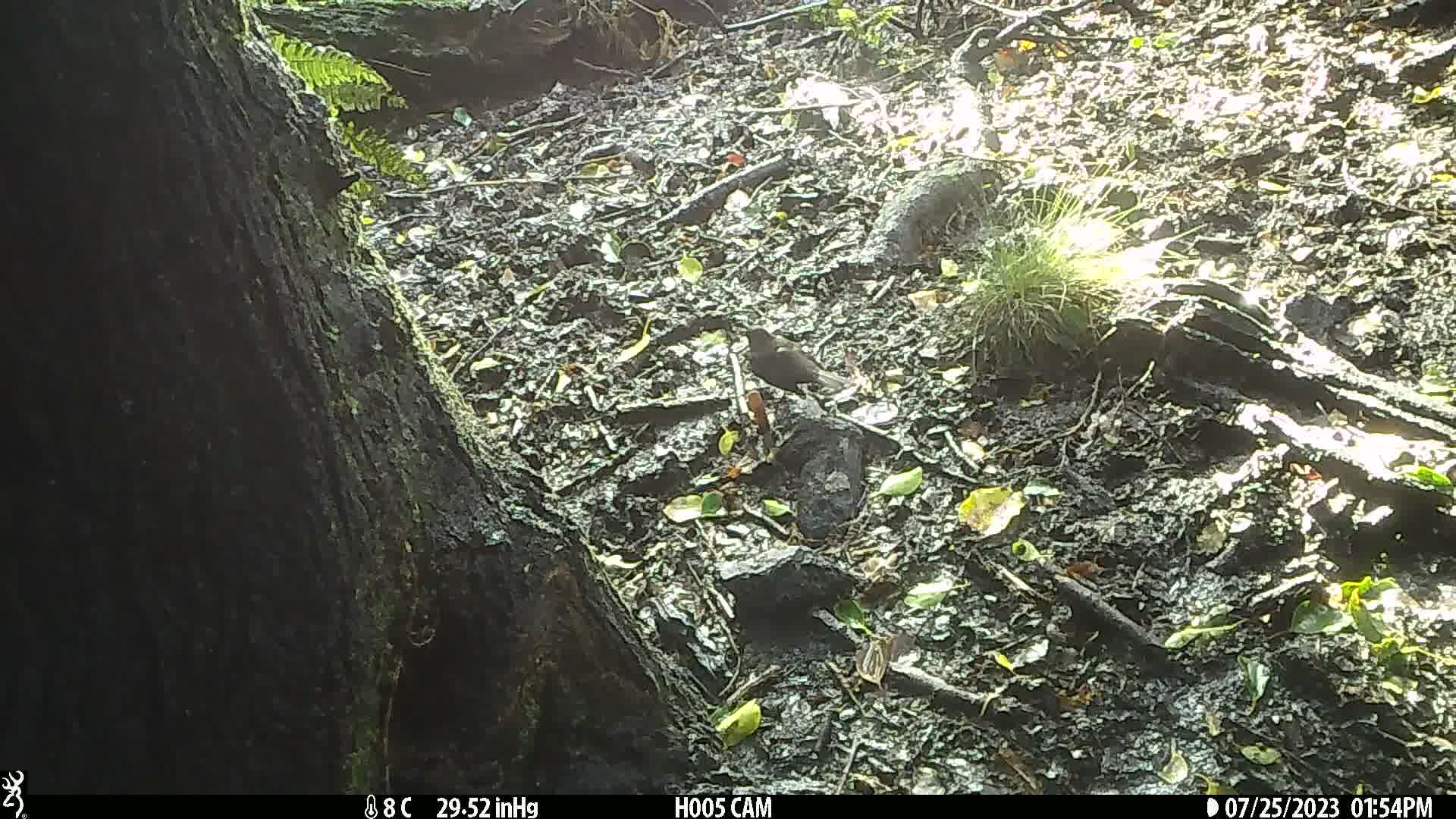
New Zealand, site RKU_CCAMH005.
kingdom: Animalia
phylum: Chordata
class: Aves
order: Passeriformes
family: Turdidae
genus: Turdus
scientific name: Turdus merula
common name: eurasian blackbird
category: blackbird